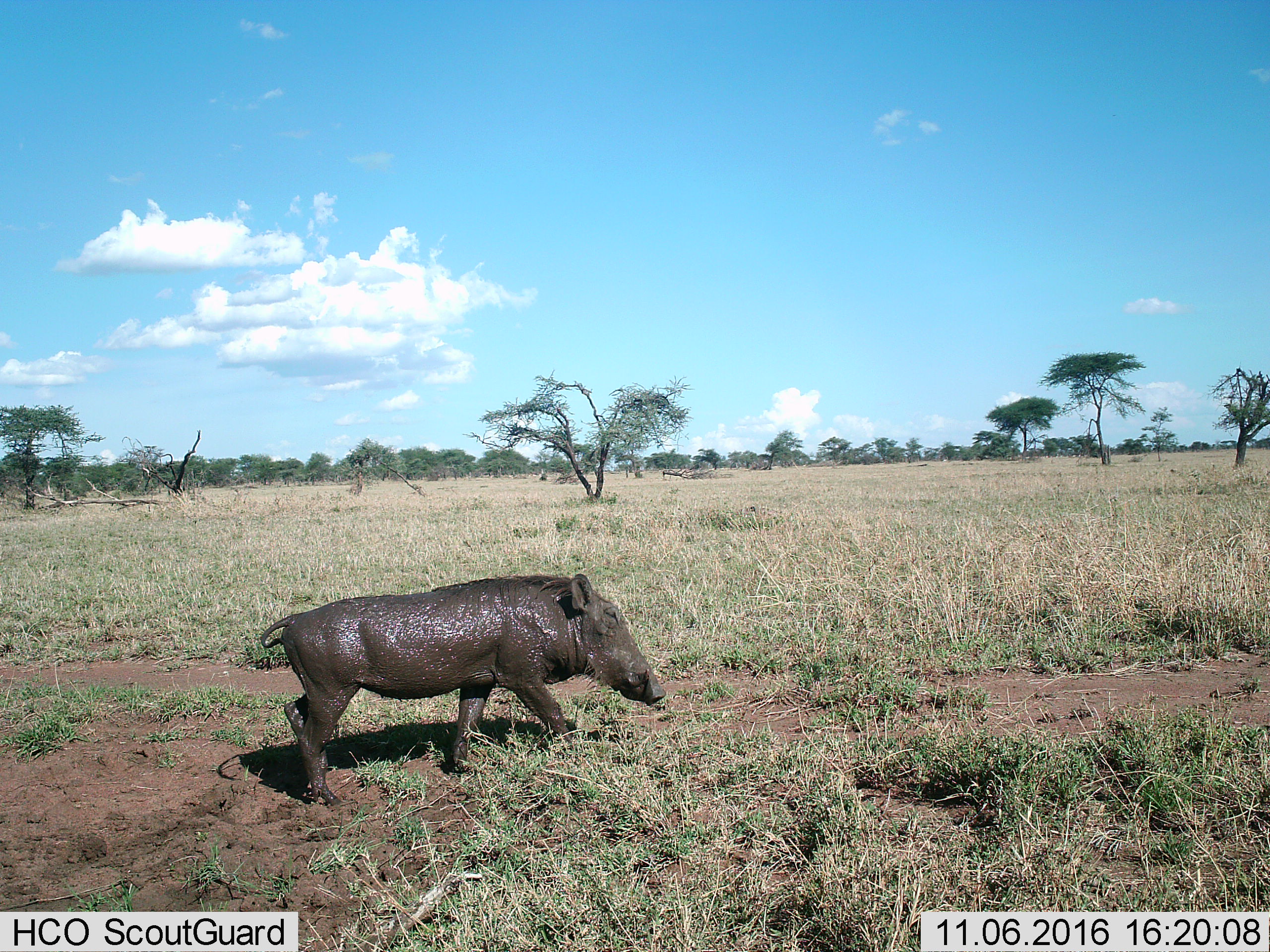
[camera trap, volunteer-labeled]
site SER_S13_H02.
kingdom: Animalia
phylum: Chordata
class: Mammalia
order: Artiodactyla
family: Suidae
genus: Phacochoerus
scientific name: Phacochoerus africanus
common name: warthog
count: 1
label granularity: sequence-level